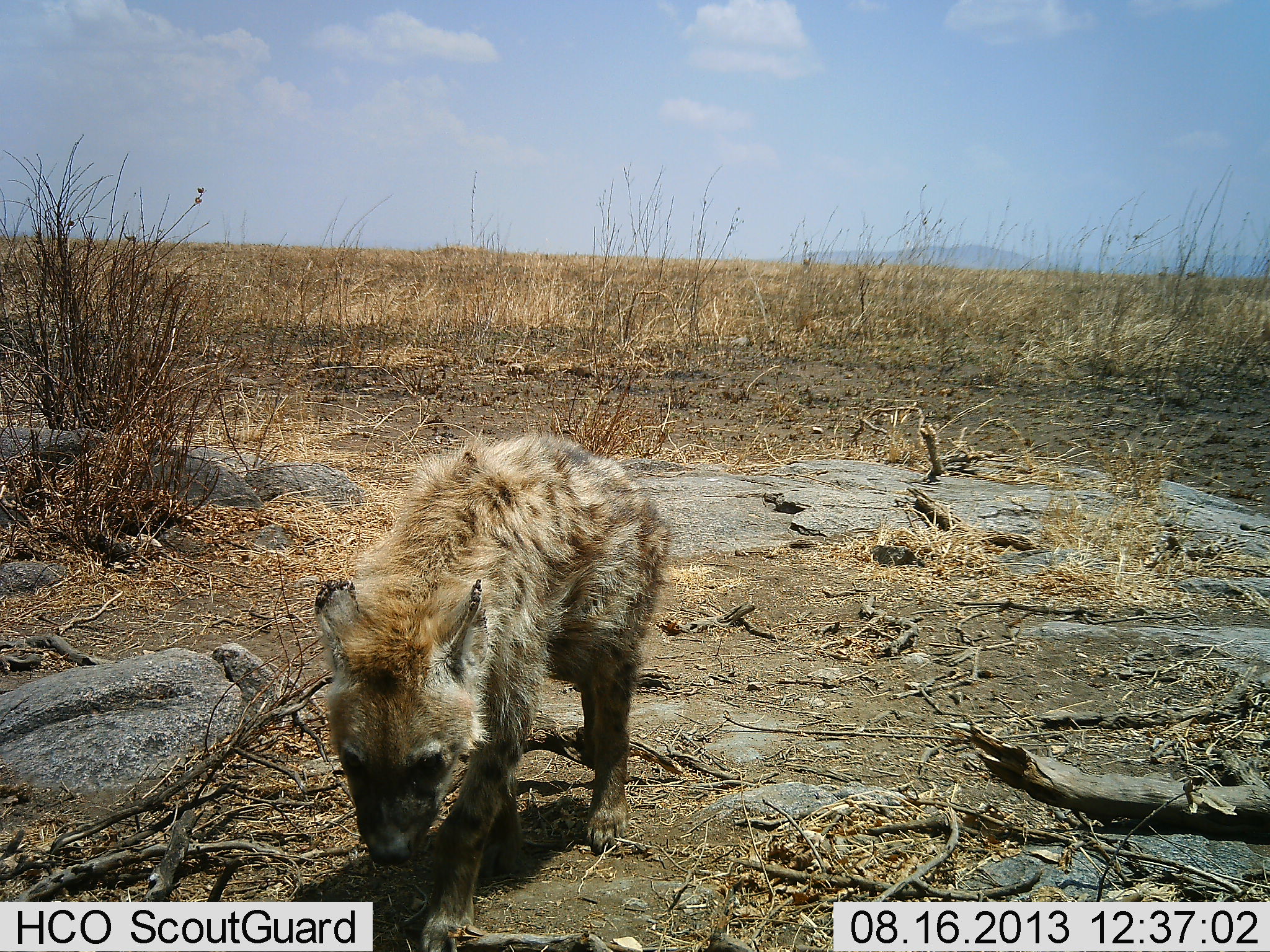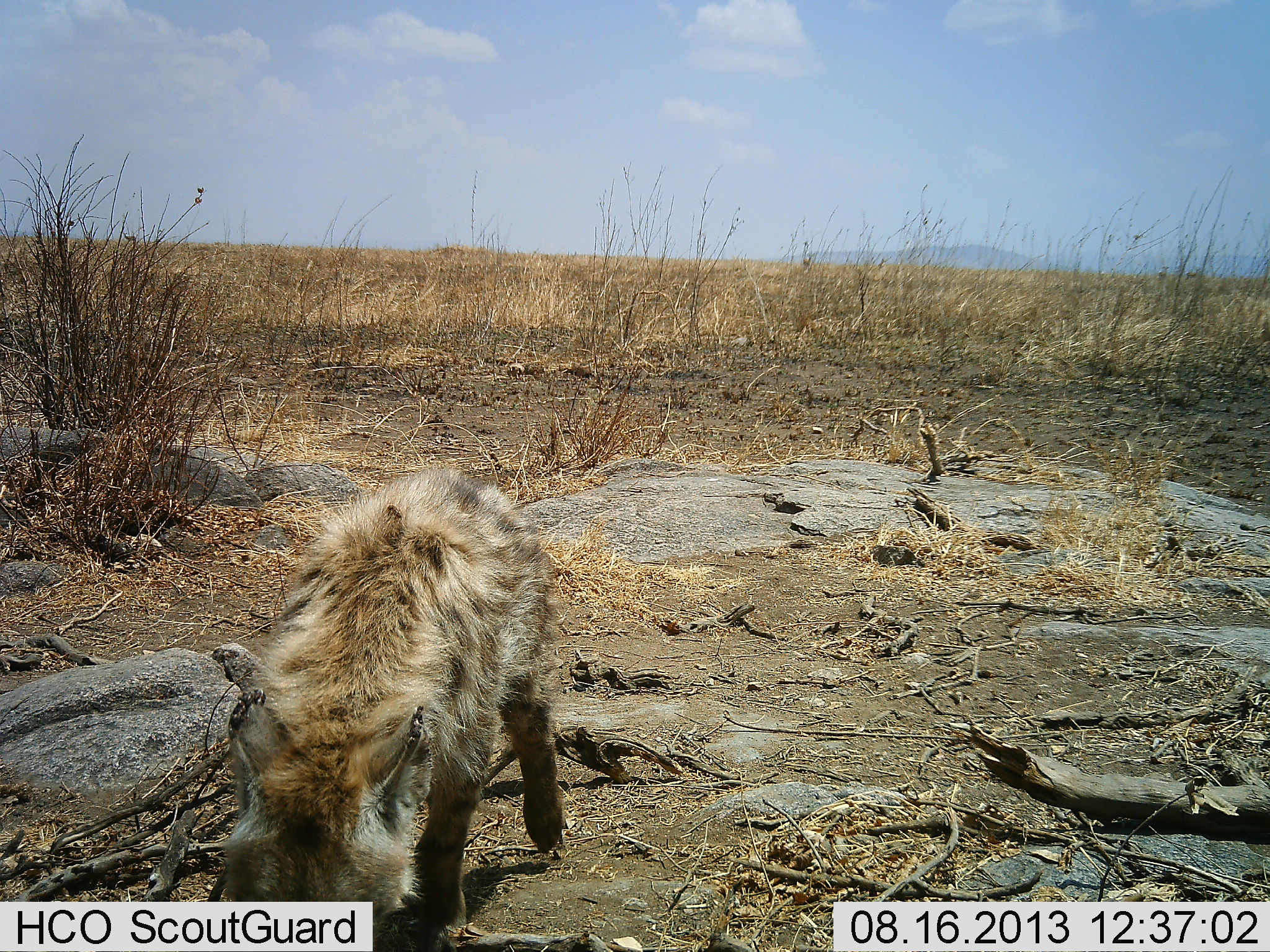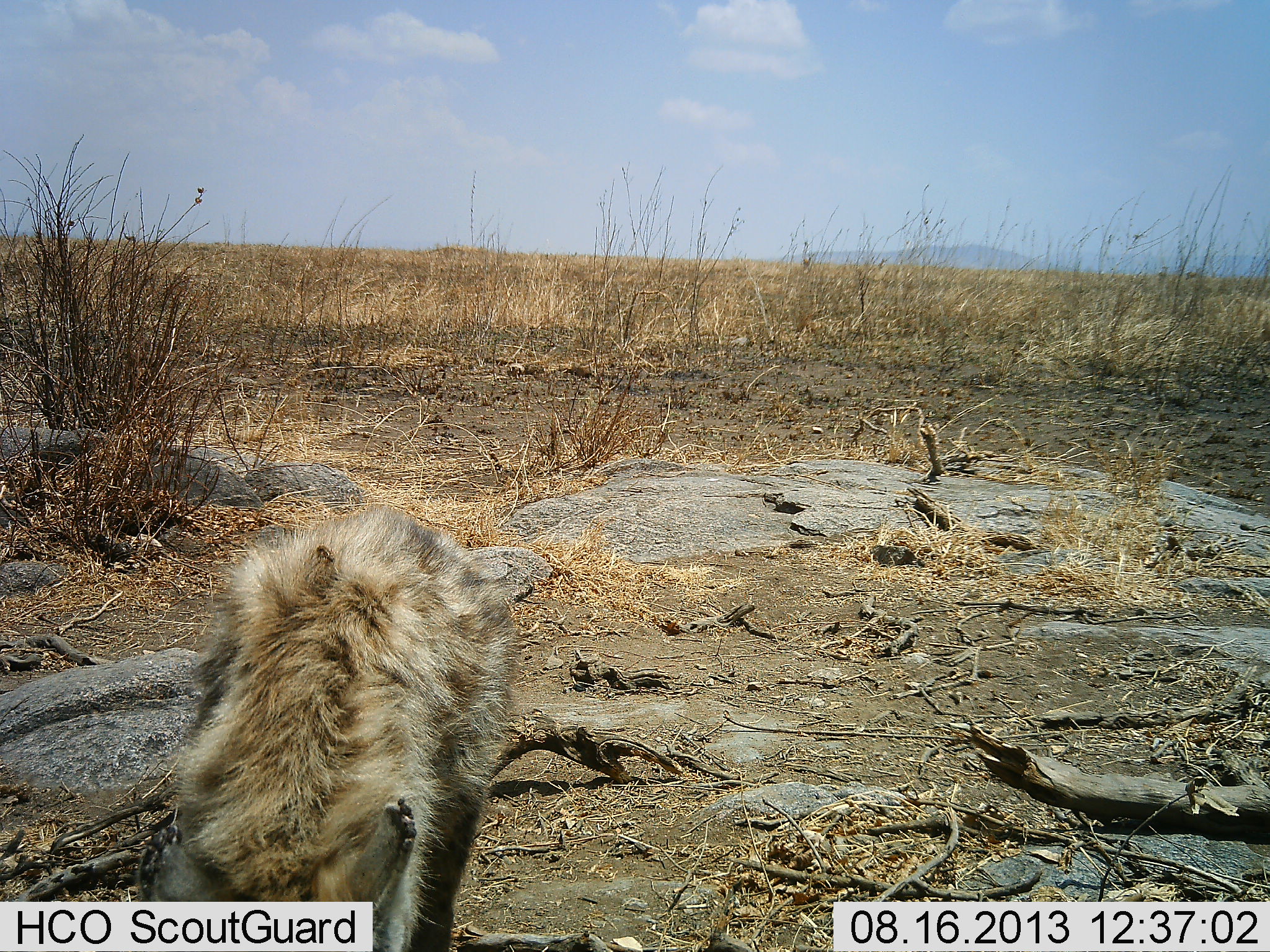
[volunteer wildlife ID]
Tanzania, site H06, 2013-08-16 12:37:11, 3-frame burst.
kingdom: Animalia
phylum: Chordata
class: Mammalia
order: Carnivora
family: Hyaenidae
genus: Crocuta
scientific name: Crocuta crocuta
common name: spotted hyena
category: hyenaspotted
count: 1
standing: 7%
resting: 0%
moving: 93%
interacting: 0%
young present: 14%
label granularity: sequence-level